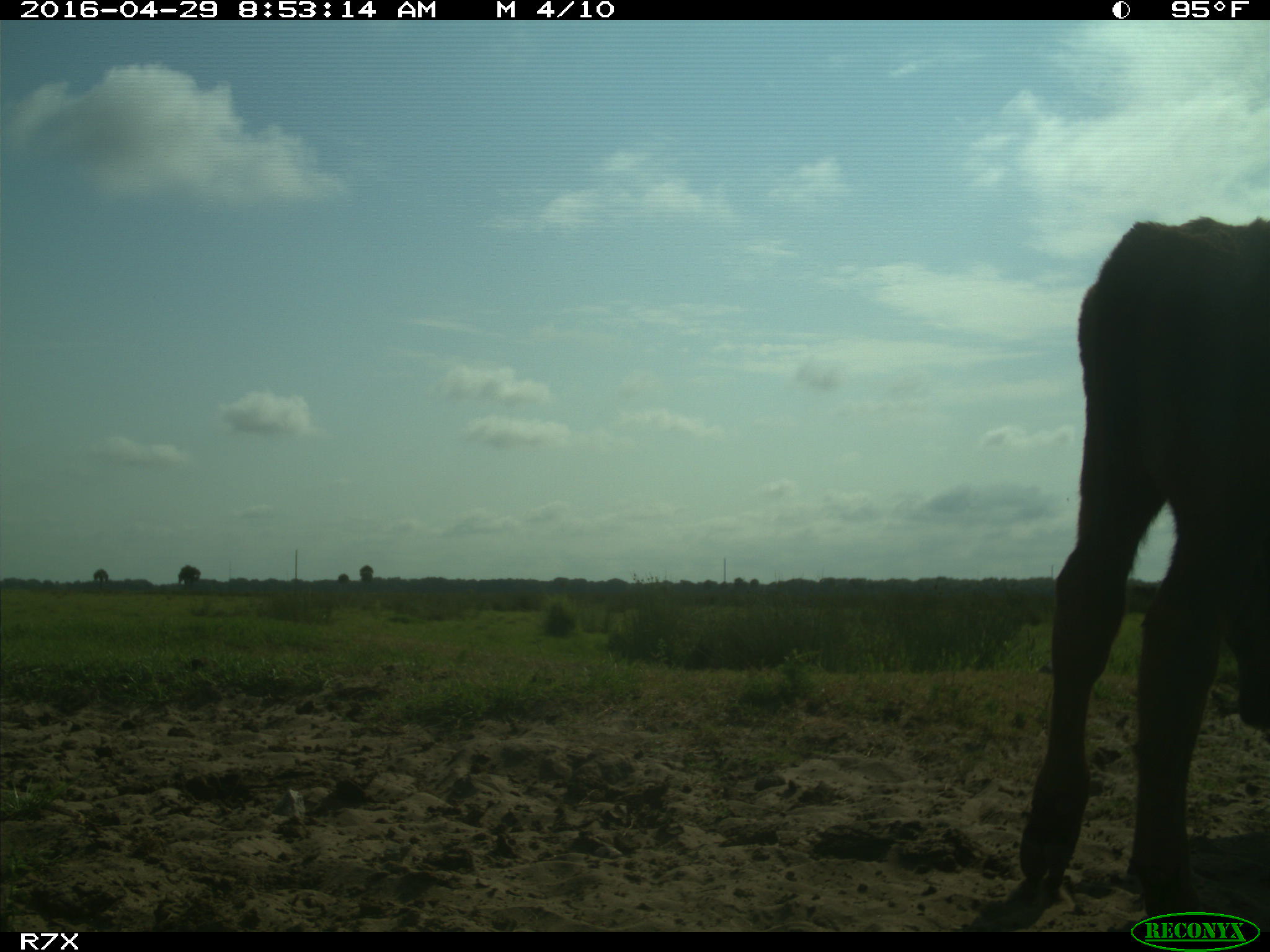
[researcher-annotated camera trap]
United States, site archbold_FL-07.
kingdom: Animalia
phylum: Chordata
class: Mammalia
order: Artiodactyla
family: Bovidae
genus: Bos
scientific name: Bos taurus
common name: domestic cow